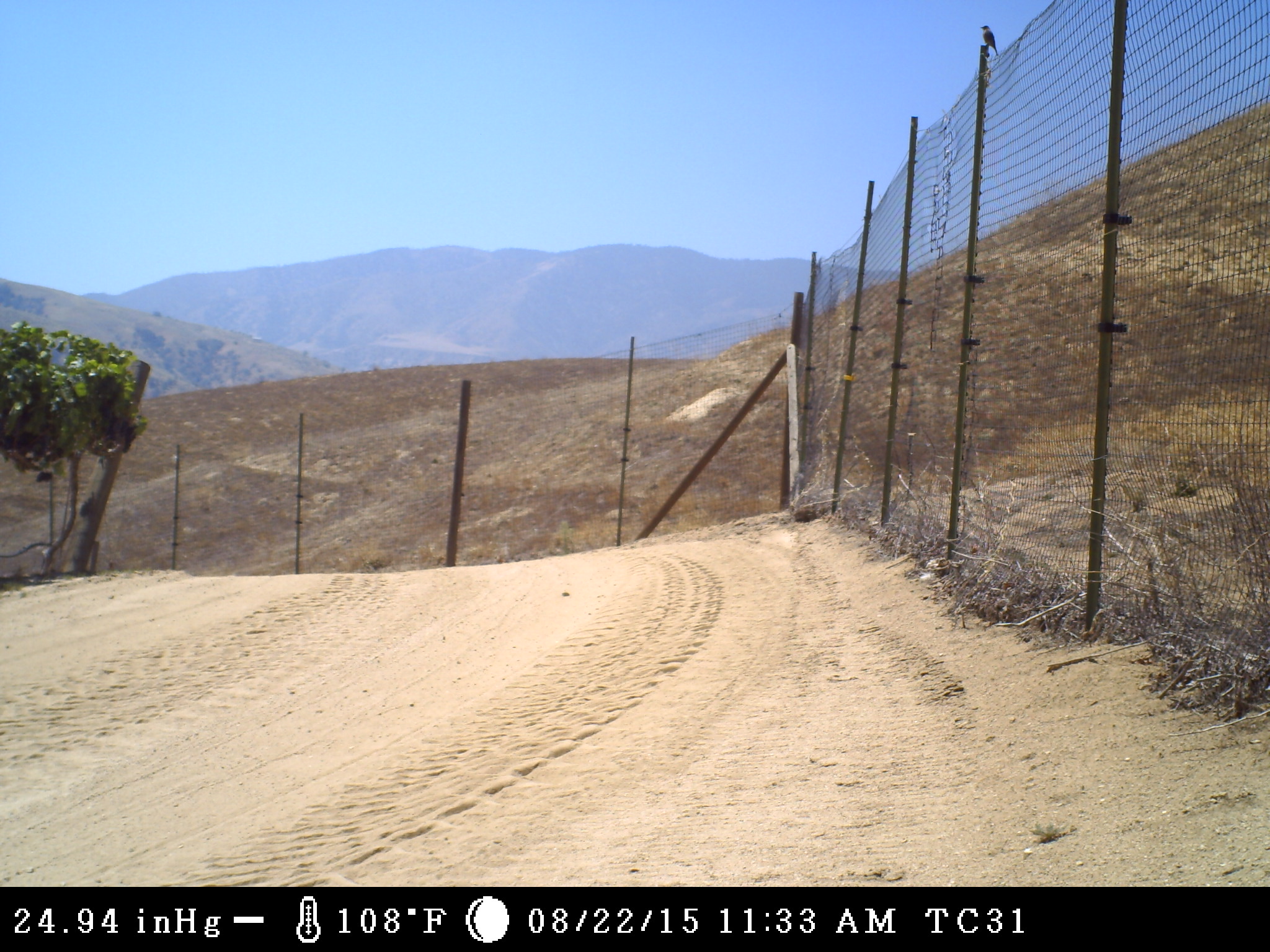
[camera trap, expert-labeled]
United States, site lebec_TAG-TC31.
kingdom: Animalia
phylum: Chordata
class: Aves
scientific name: Aves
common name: birds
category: unidentified bird